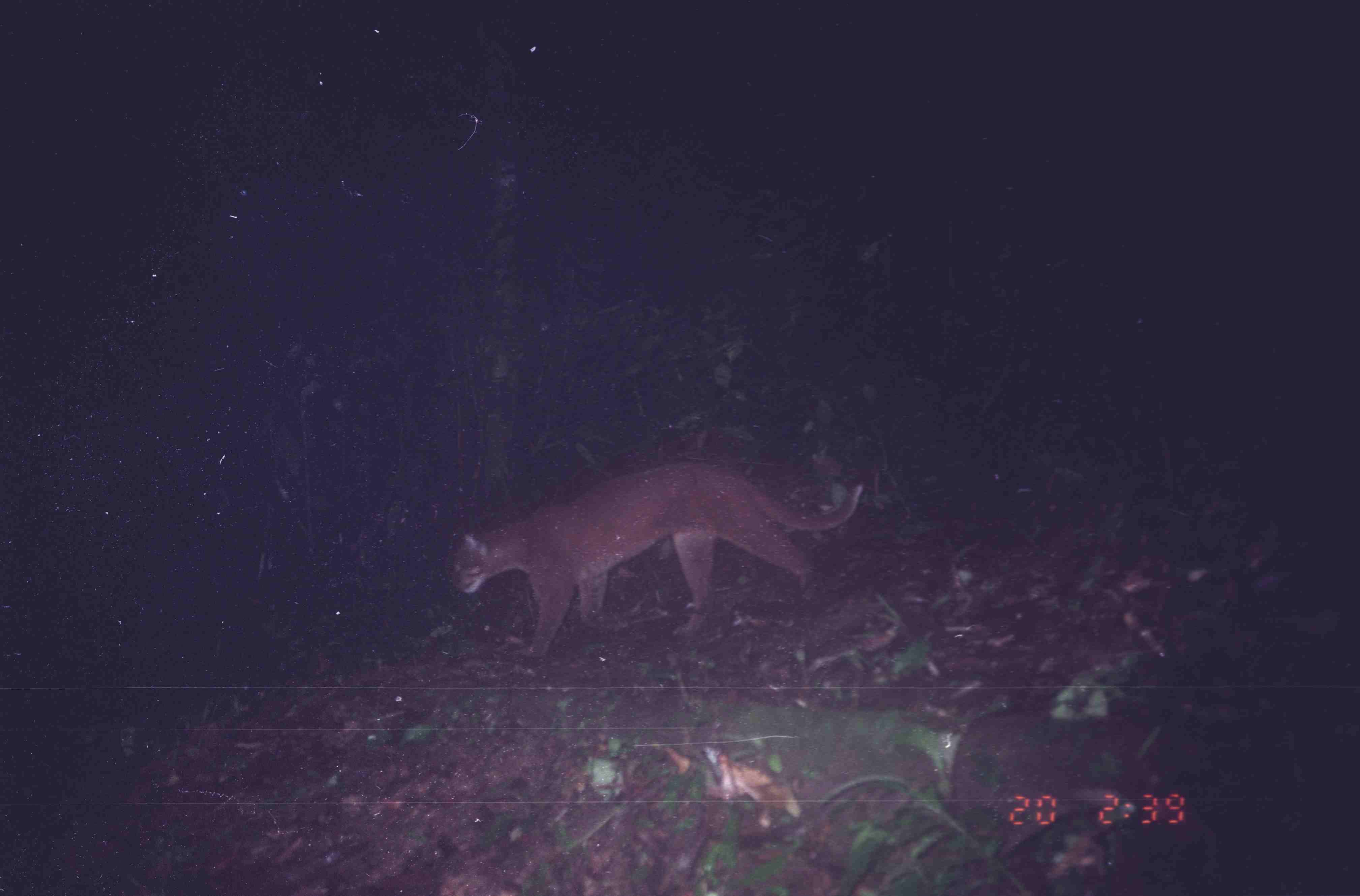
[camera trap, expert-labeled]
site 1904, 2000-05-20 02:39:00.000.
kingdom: Animalia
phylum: Chordata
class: Mammalia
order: Carnivora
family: Felidae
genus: Catopuma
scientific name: Catopuma temminckii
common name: asian golden cat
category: pardofelis temminckii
Pardofelis temminckii (asian golden cat) (Catopuma temminckii), count 1.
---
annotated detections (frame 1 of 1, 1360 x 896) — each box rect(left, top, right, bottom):
pardofelis temminckii: rect(448, 463, 864, 659)